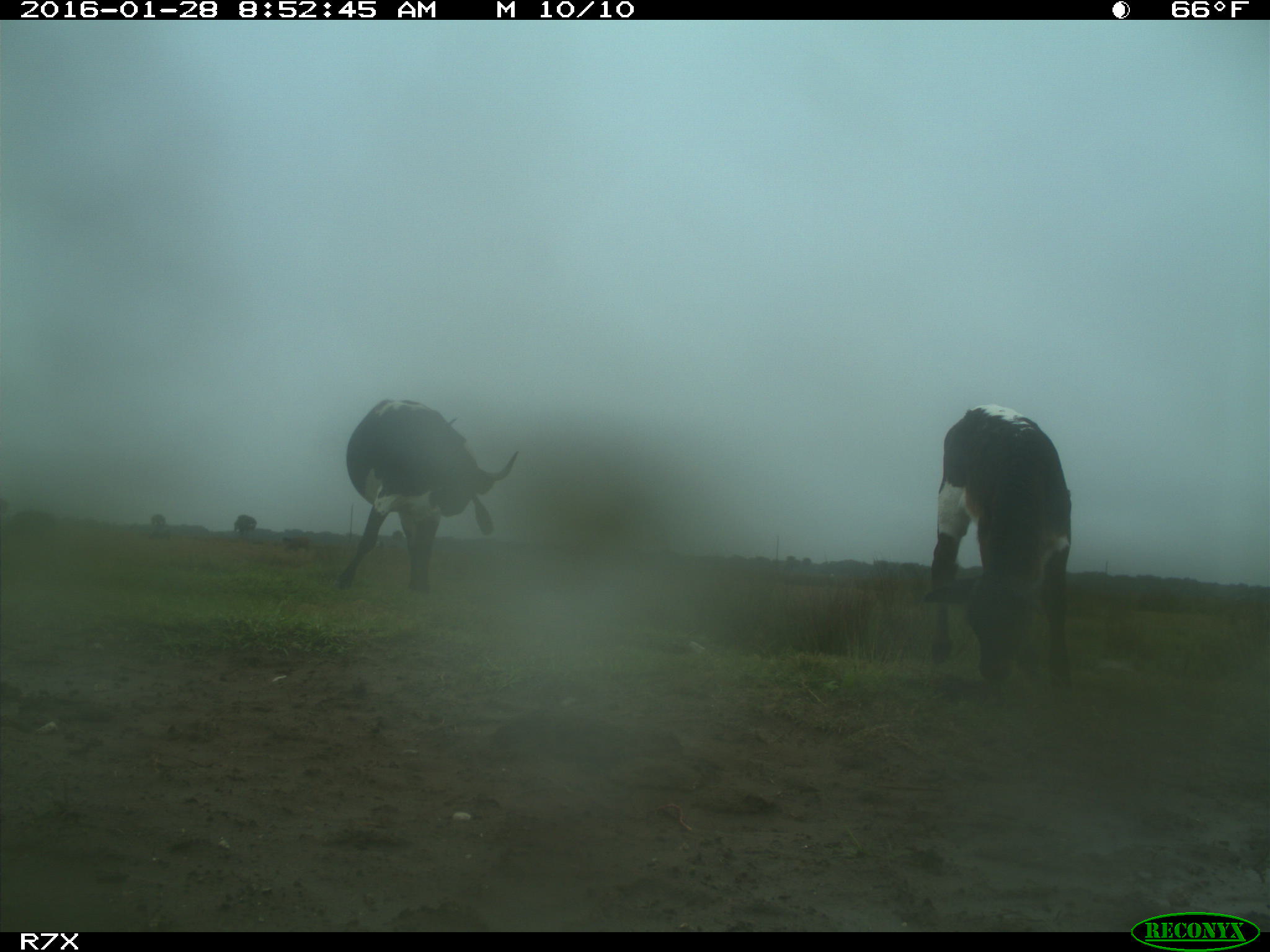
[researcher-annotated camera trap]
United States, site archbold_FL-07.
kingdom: Animalia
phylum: Chordata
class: Mammalia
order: Artiodactyla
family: Bovidae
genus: Bos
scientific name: Bos taurus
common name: domestic cow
Bos taurus (domestic cow).